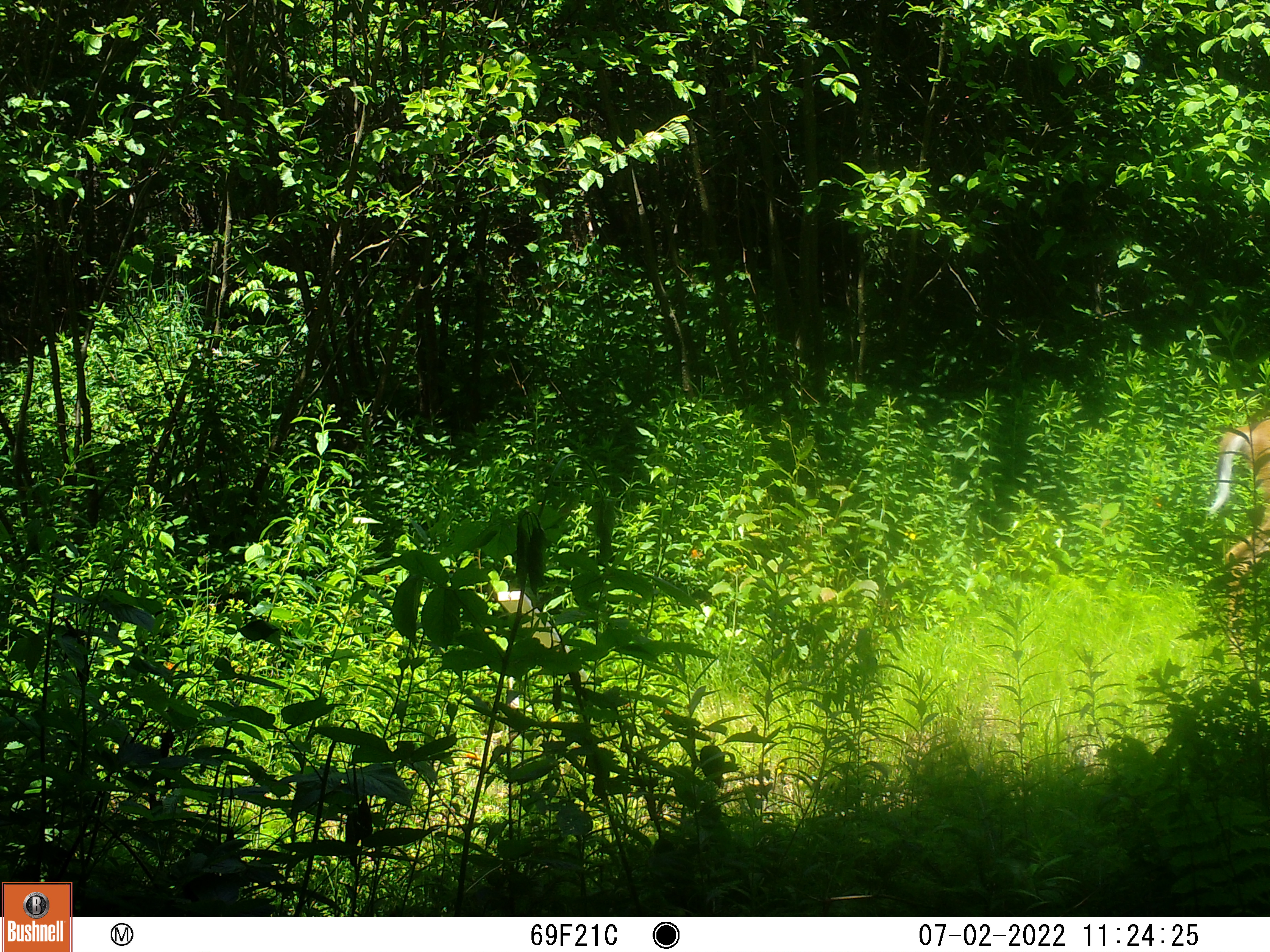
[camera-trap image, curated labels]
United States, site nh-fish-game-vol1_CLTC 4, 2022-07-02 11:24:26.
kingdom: Animalia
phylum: Chordata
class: Mammalia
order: Artiodactyla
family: Cervidae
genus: Odocoileus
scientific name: Odocoileus virginianus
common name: white-tailed deer